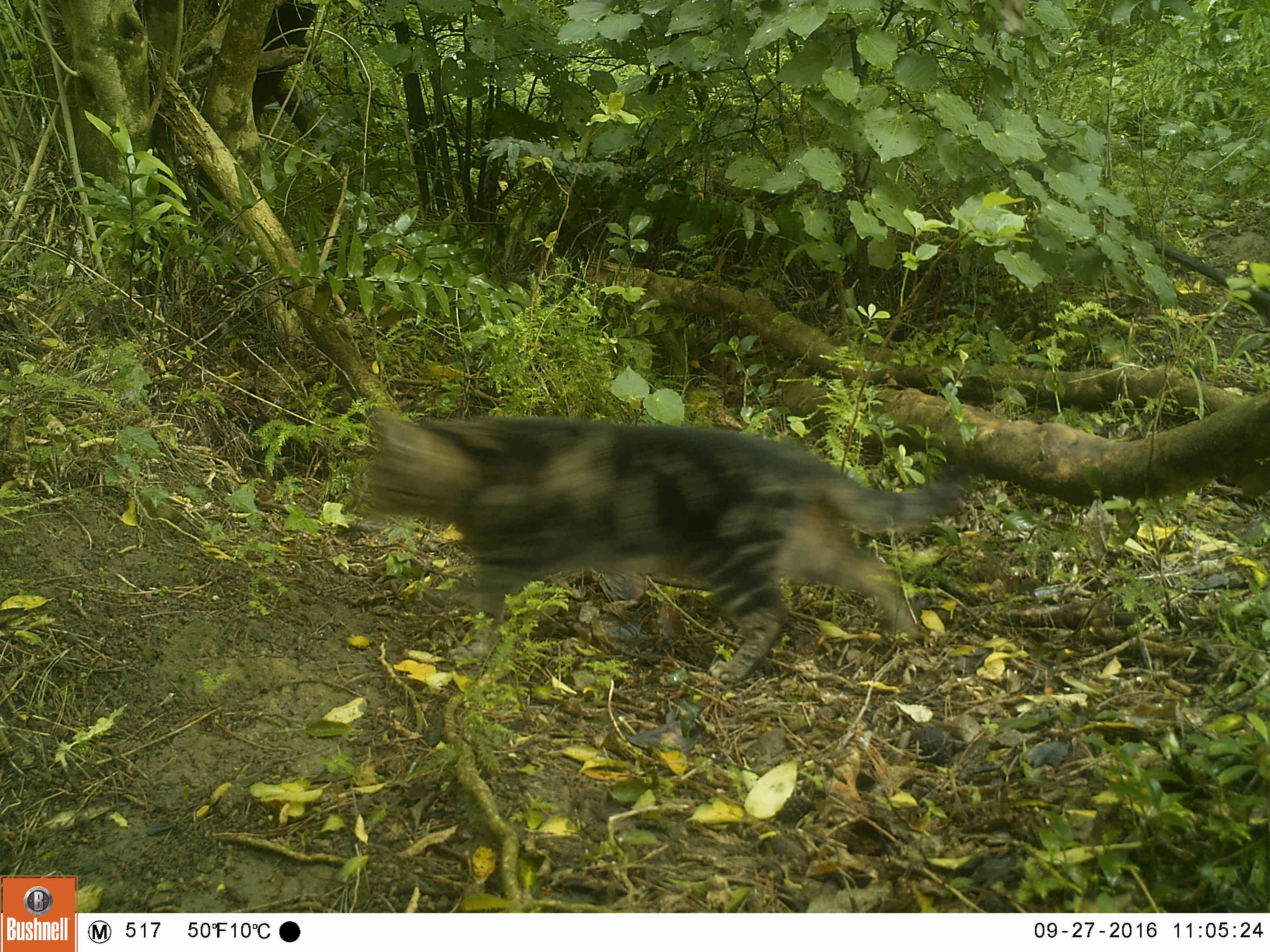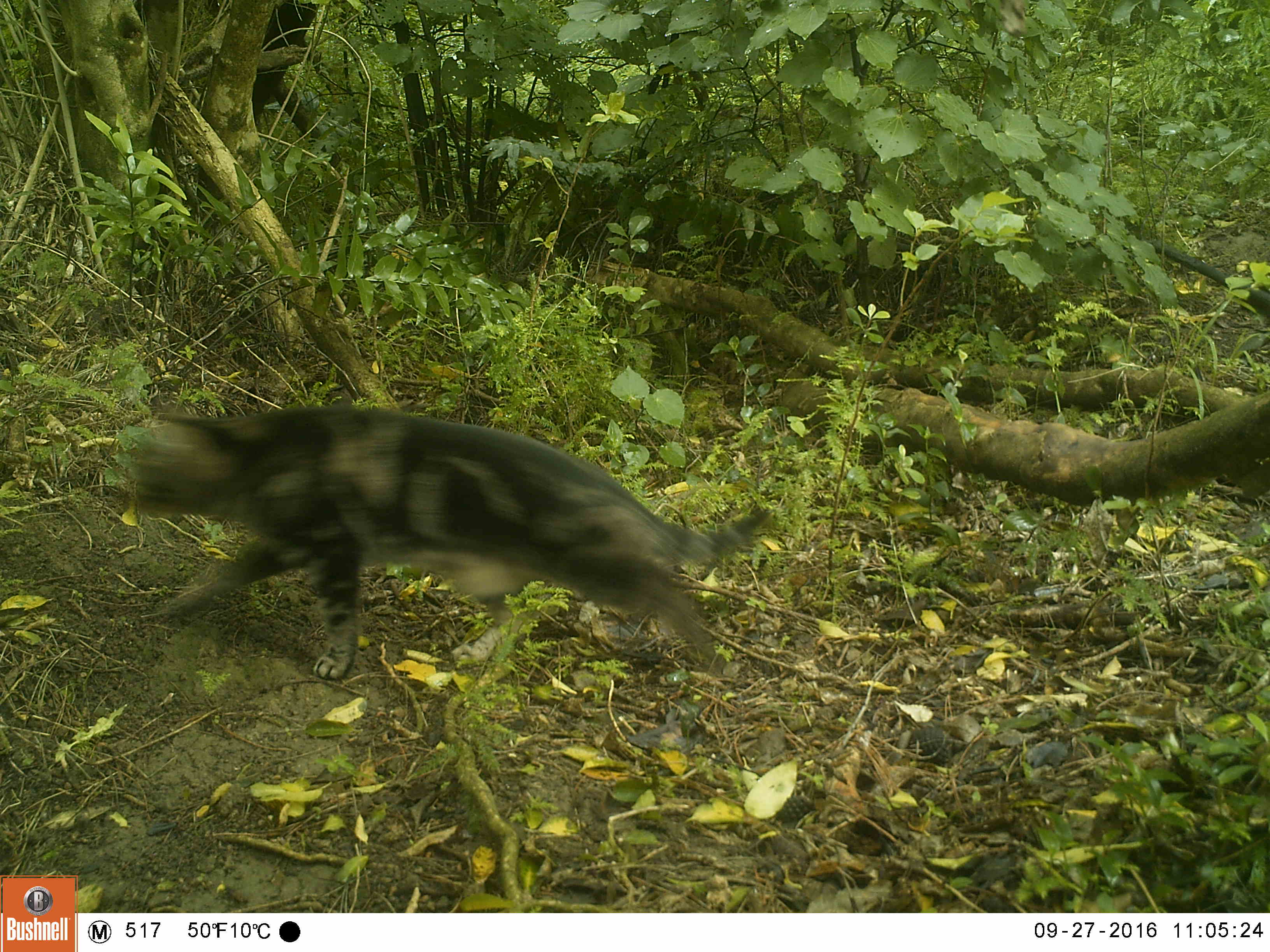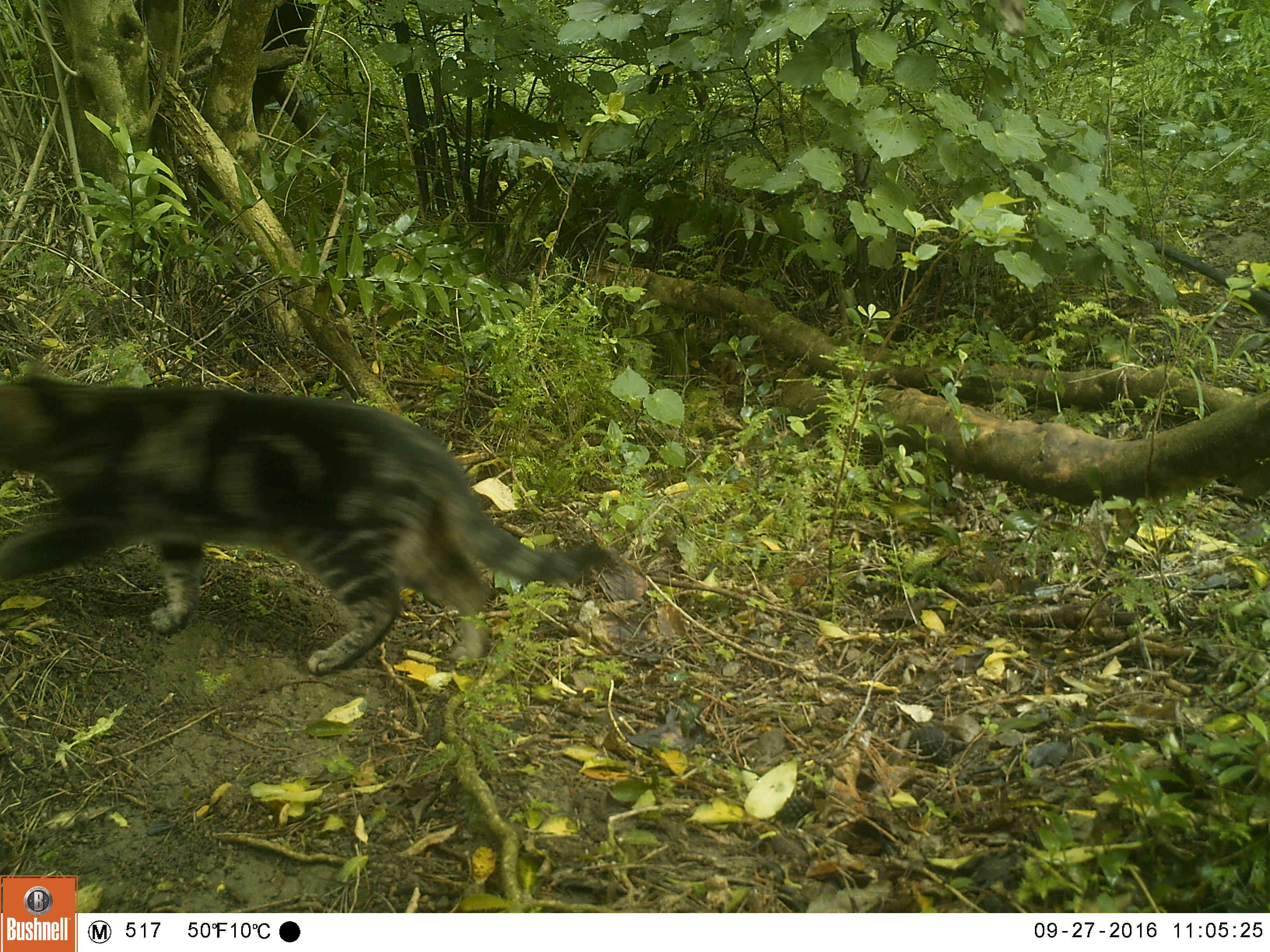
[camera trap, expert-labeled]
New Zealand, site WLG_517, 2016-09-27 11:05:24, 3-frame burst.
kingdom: Animalia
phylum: Chordata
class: Mammalia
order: Carnivora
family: Felidae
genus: Felis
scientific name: Felis catus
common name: domestic cat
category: cat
Cat (domestic cat) (Felis catus).